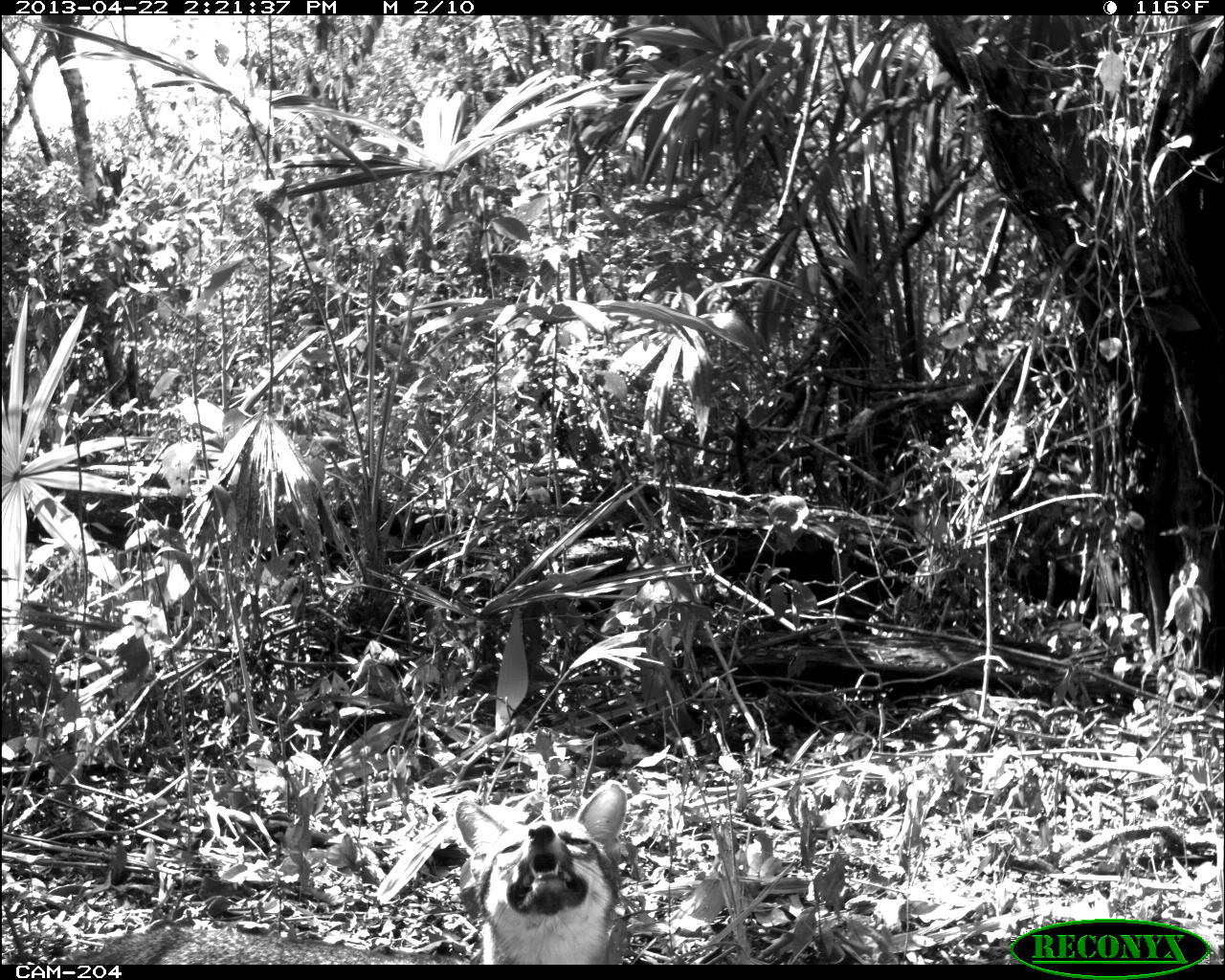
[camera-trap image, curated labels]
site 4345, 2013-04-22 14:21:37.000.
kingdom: Animalia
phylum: Chordata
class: Mammalia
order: Carnivora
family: Canidae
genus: Urocyon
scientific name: Urocyon cinereoargenteus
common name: gray fox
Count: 1.